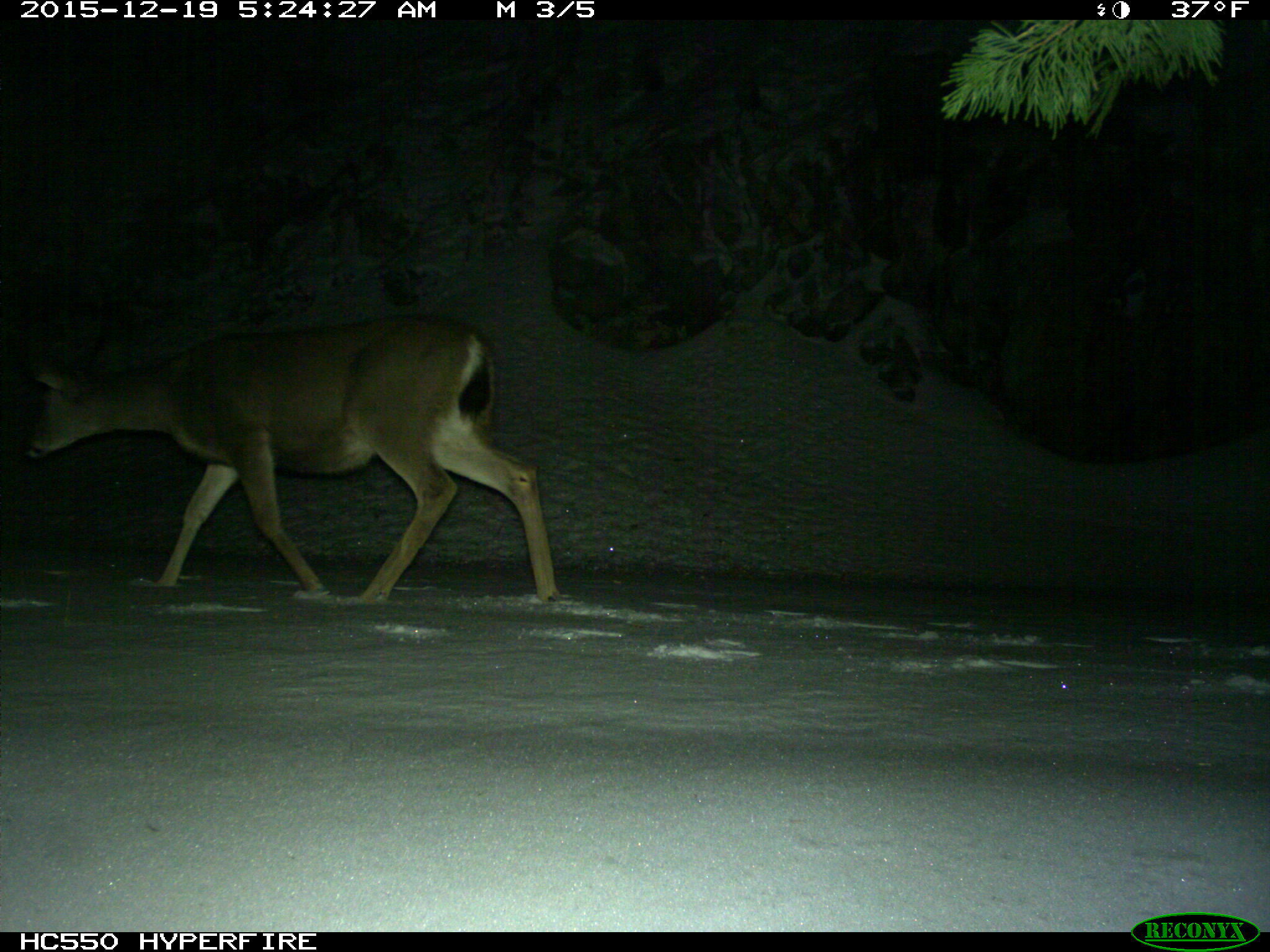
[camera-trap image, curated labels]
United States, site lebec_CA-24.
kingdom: Animalia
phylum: Chordata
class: Mammalia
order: Artiodactyla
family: Cervidae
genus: Odocoileus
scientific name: Odocoileus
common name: deer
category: unidentified deer